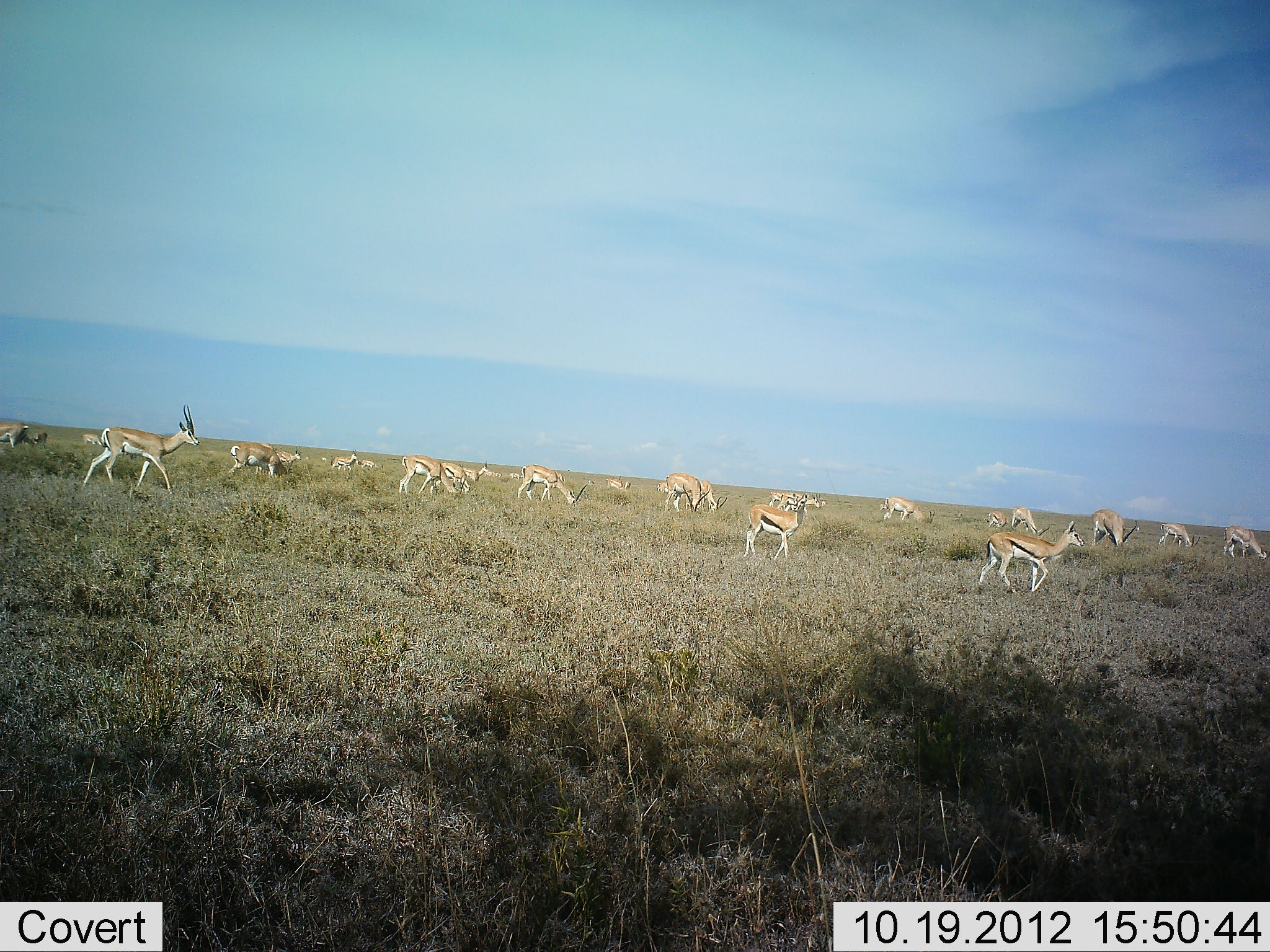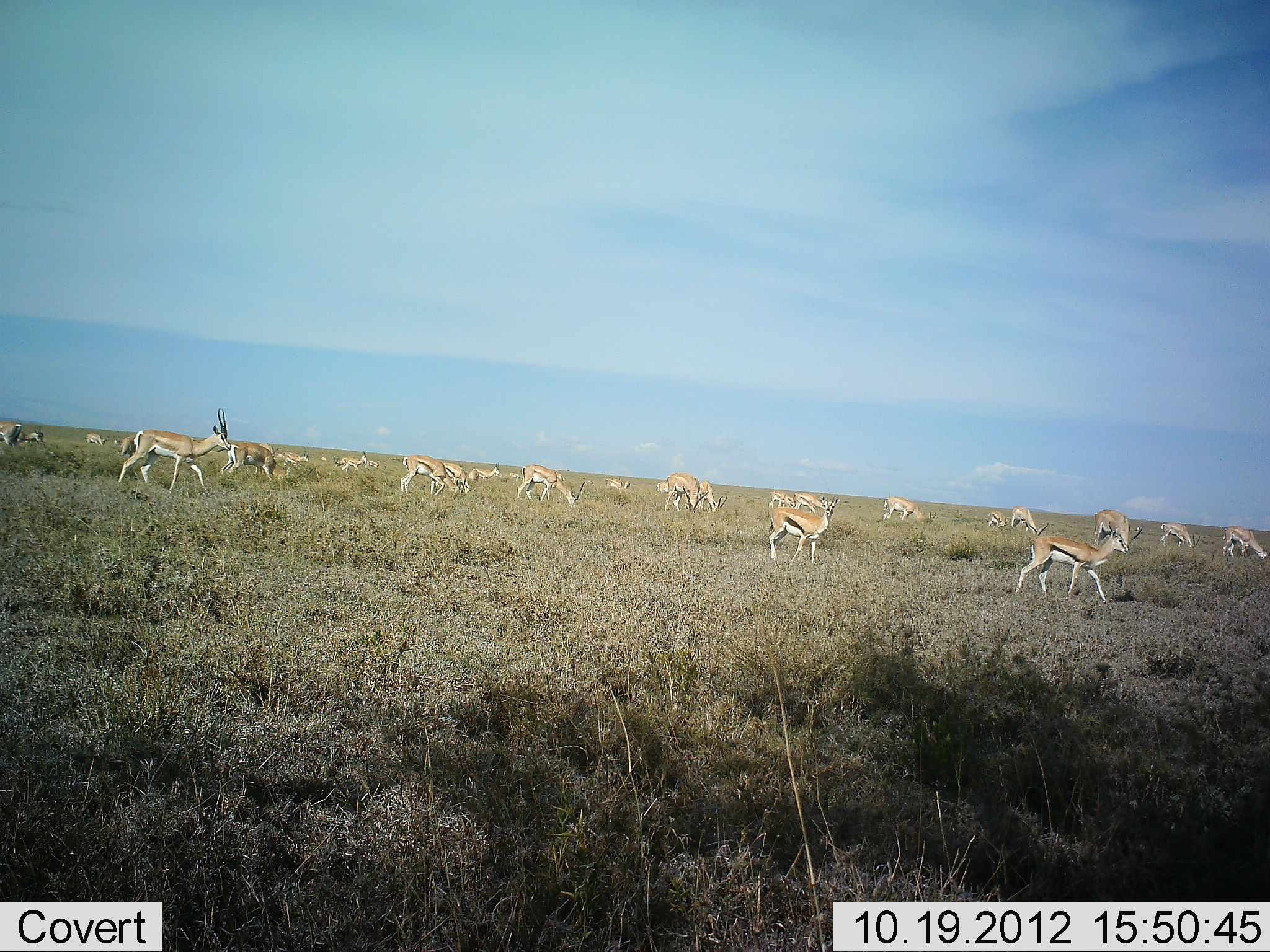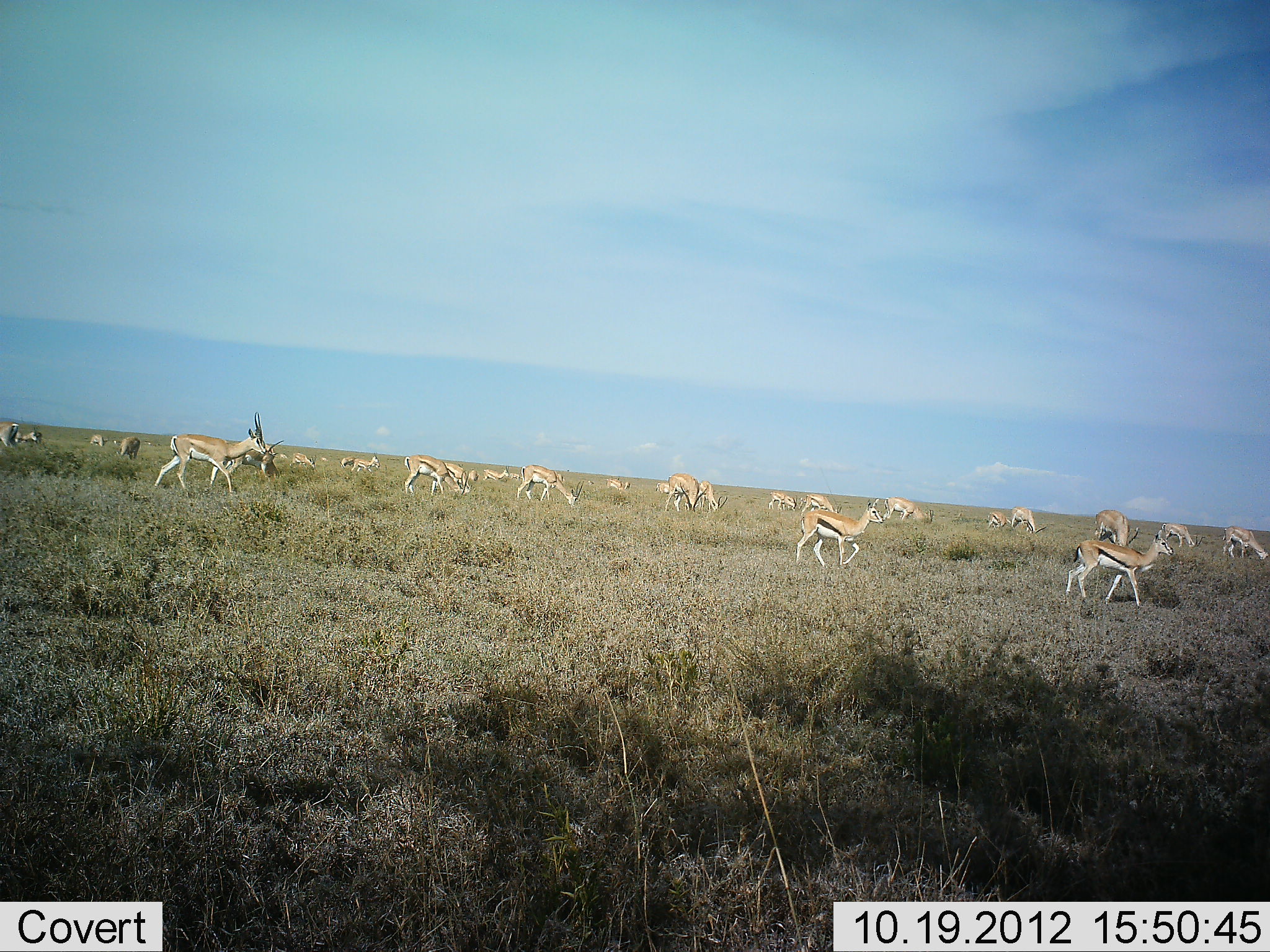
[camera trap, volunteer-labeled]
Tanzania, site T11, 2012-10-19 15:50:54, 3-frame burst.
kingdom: Animalia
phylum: Chordata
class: Mammalia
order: Artiodactyla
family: Bovidae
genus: Eudorcas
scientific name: Eudorcas thomsonii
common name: thomson's gazelle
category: gazellethomsons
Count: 11-50.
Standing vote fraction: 27%.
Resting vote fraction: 0%.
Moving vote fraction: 82%.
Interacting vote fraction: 0%.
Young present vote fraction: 0%.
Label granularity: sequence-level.